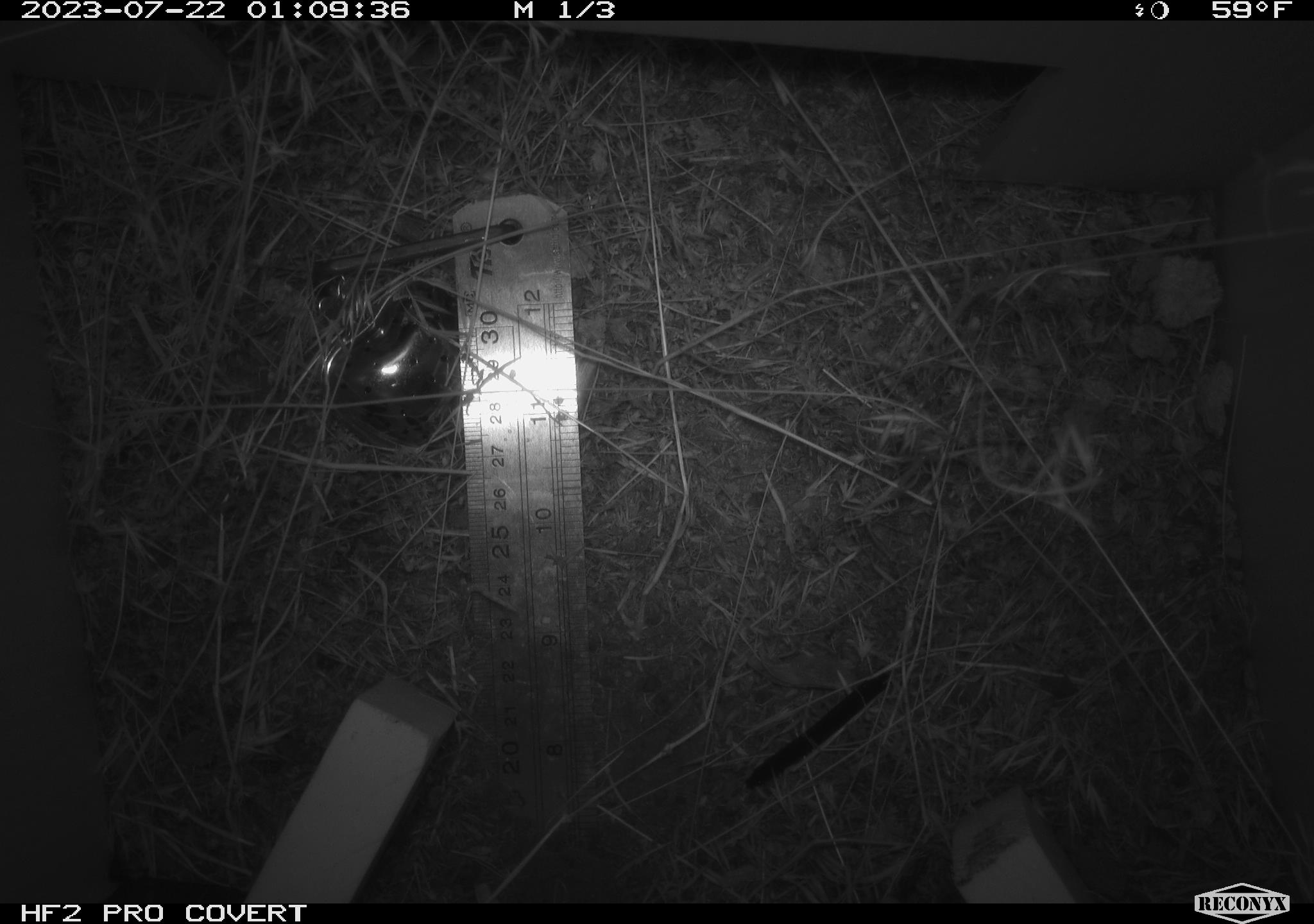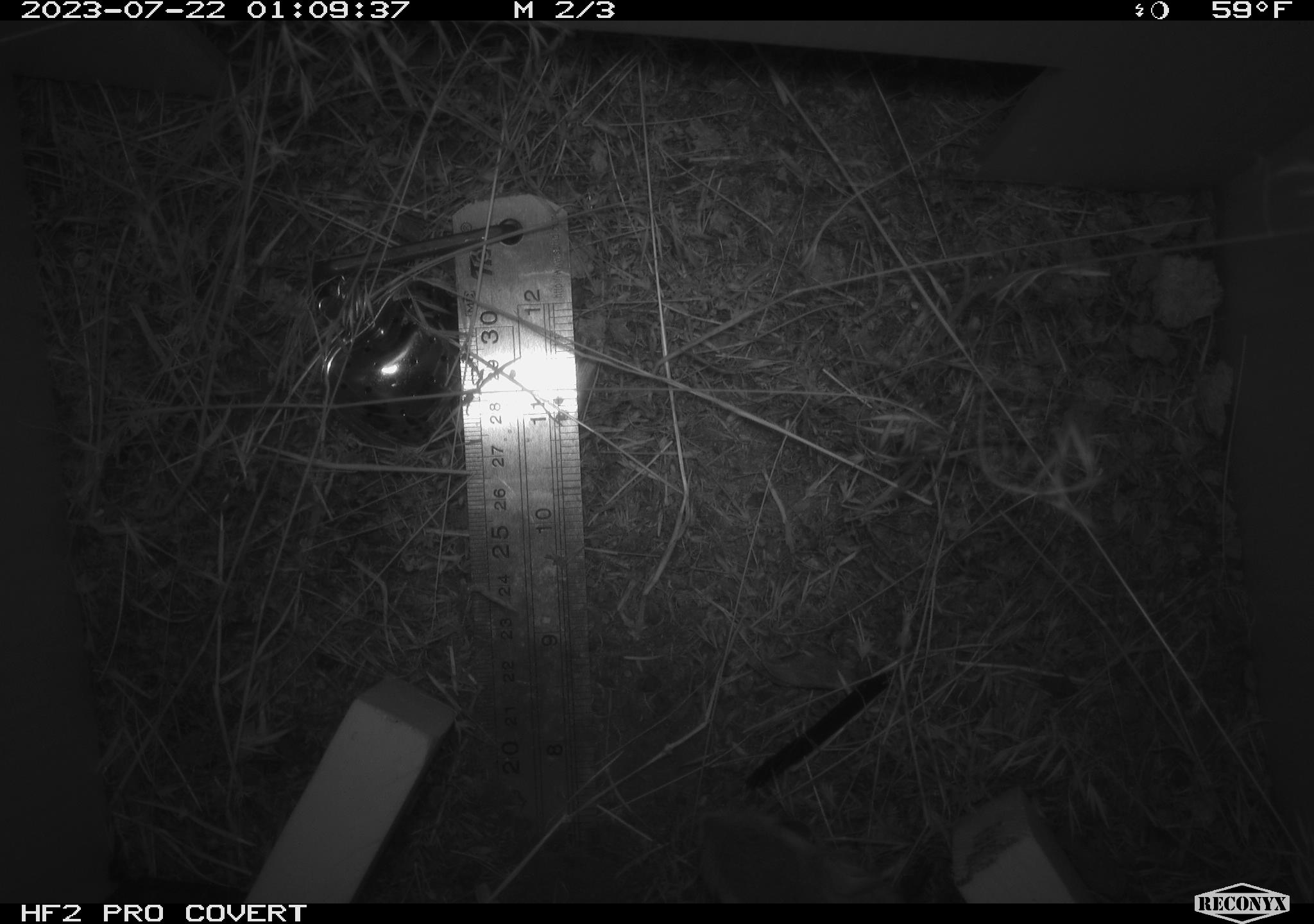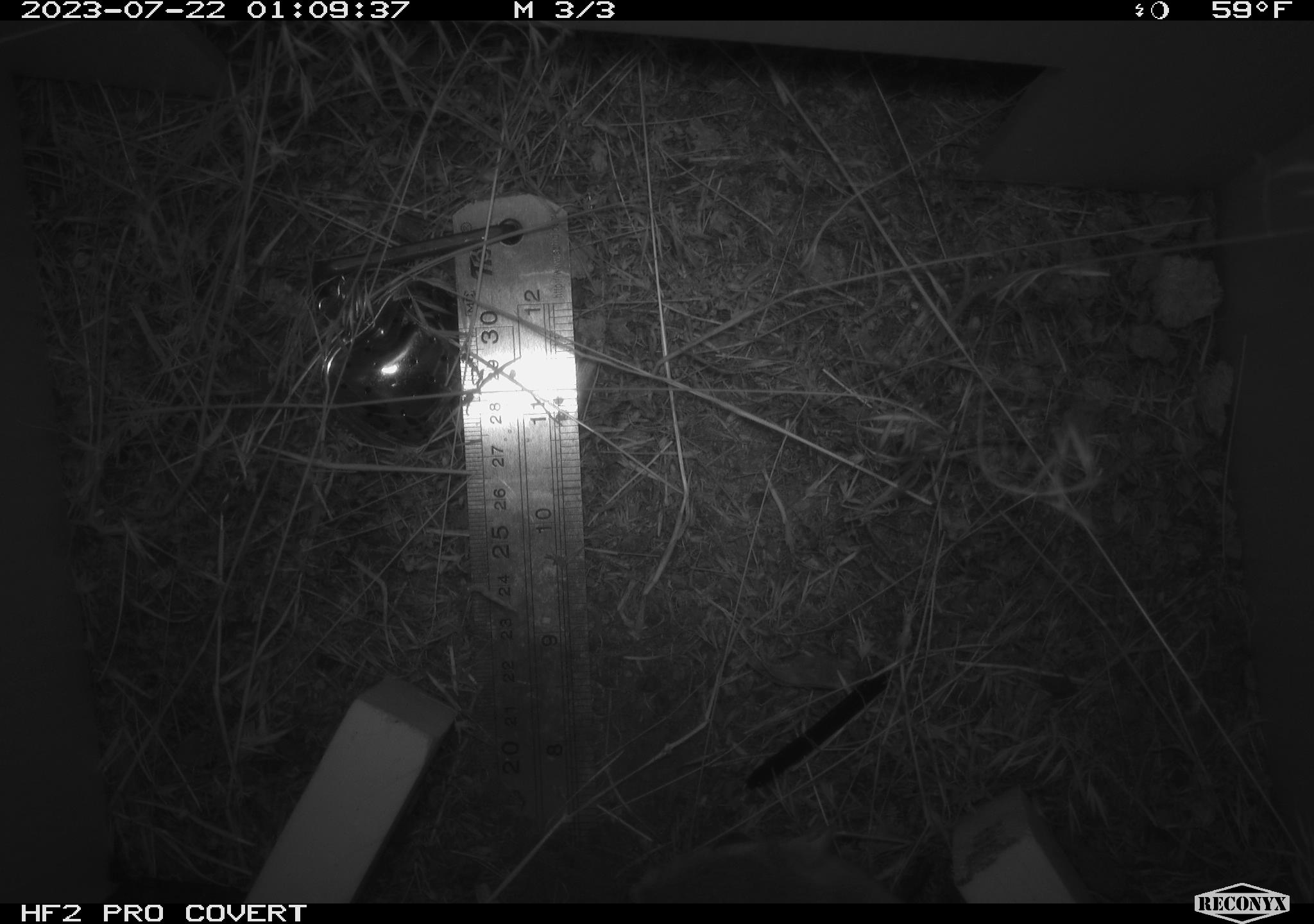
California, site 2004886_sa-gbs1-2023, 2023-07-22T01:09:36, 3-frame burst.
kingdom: Animalia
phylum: Chordata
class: Mammalia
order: Rodentia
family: Heteromyidae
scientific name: Heteromyidae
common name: kangaroo rats and pocket mice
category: heteromyidae family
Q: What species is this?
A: Heteromyidae family (kangaroo rats and pocket mice) (Heteromyidae).